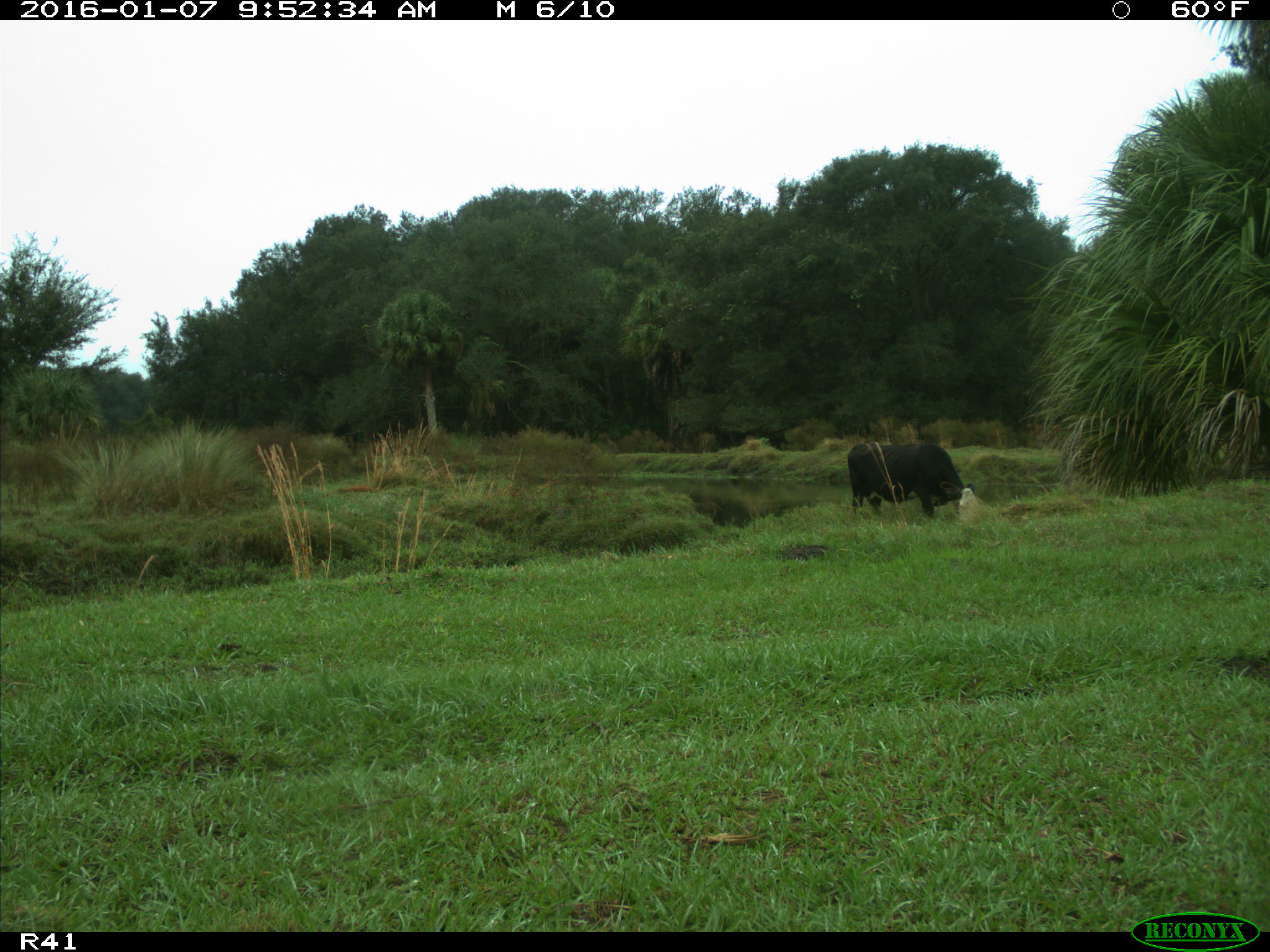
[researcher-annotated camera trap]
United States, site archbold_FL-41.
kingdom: Animalia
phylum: Chordata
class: Mammalia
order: Artiodactyla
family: Bovidae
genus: Bos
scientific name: Bos taurus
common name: domestic cow